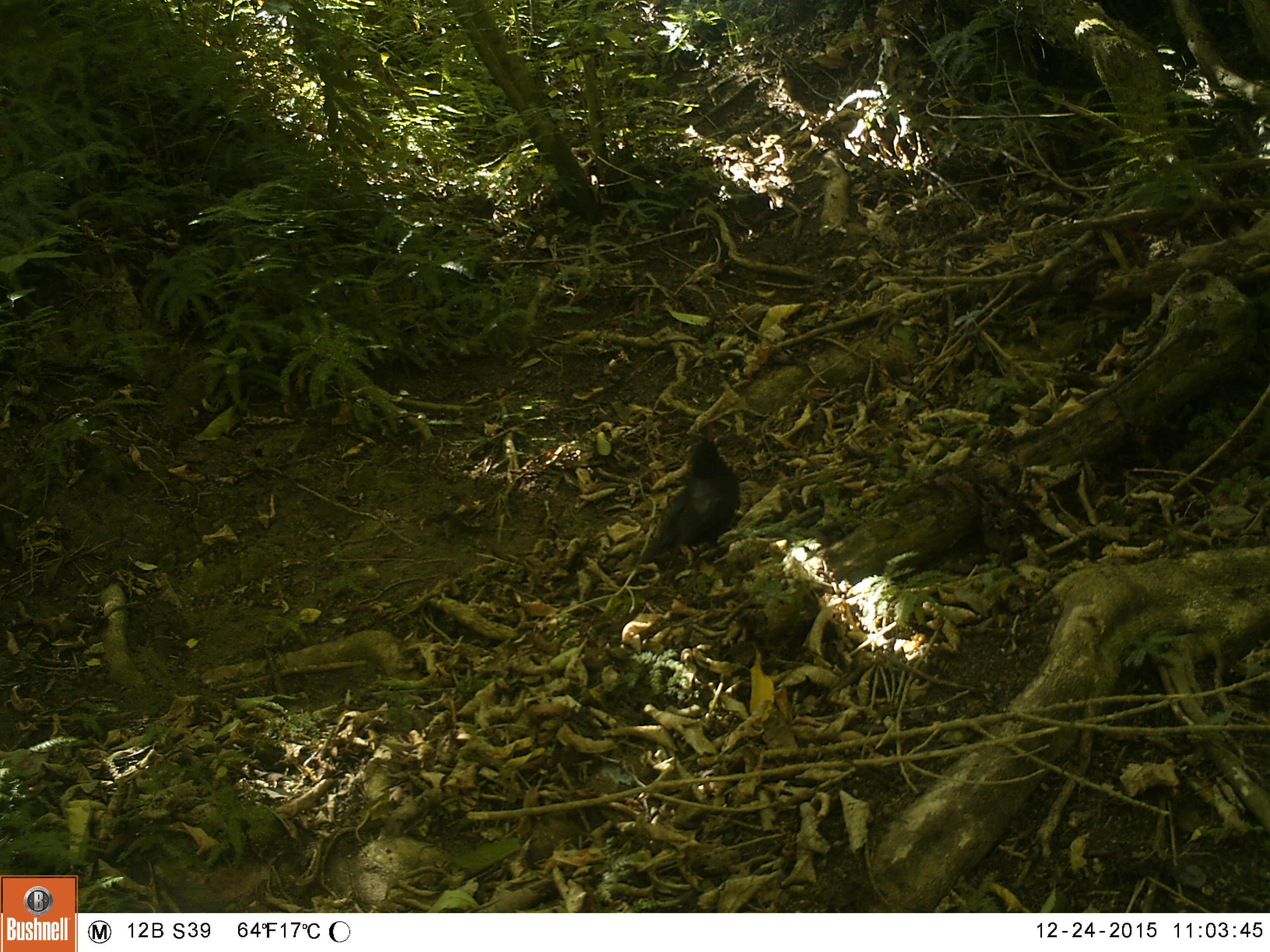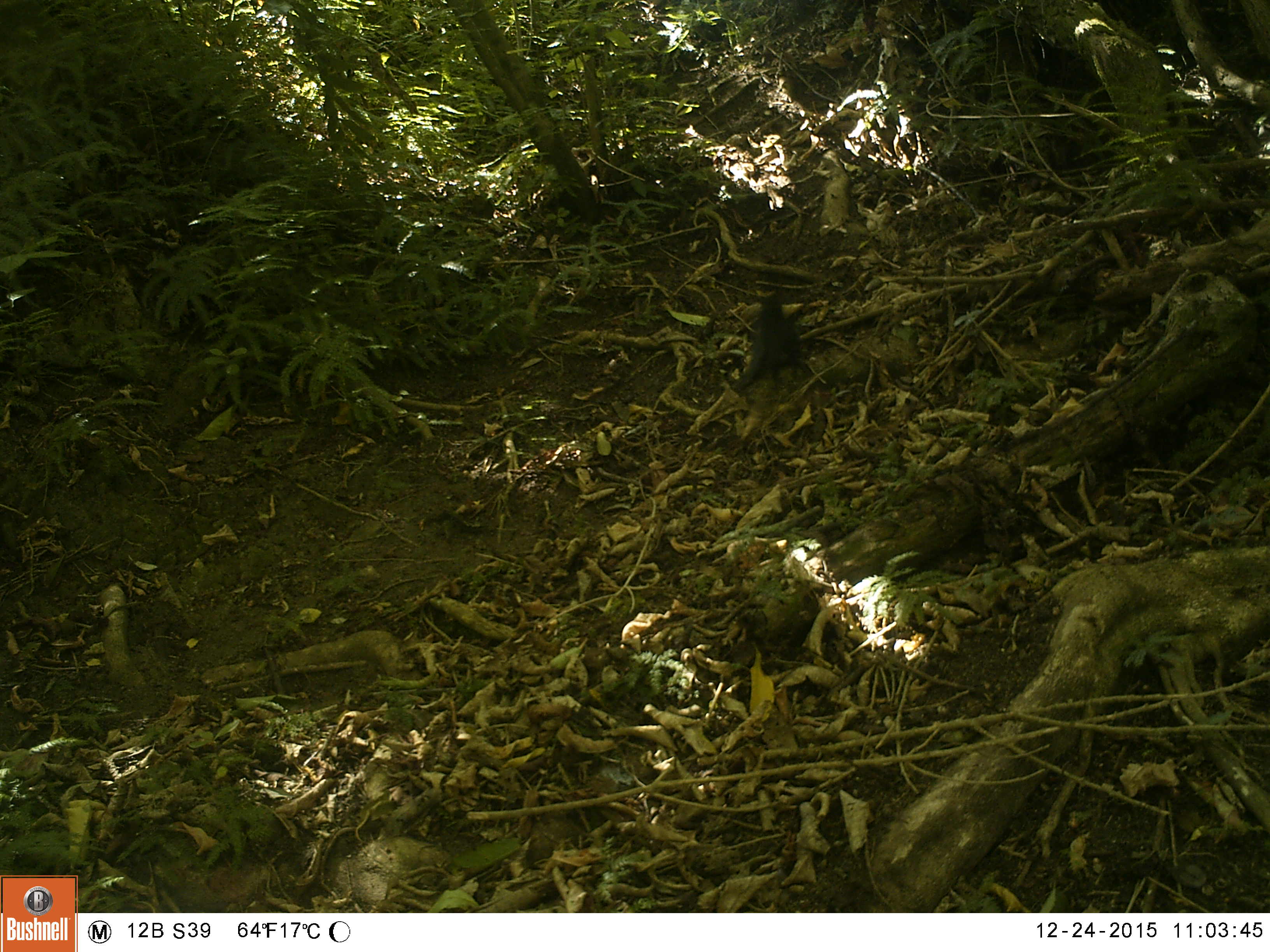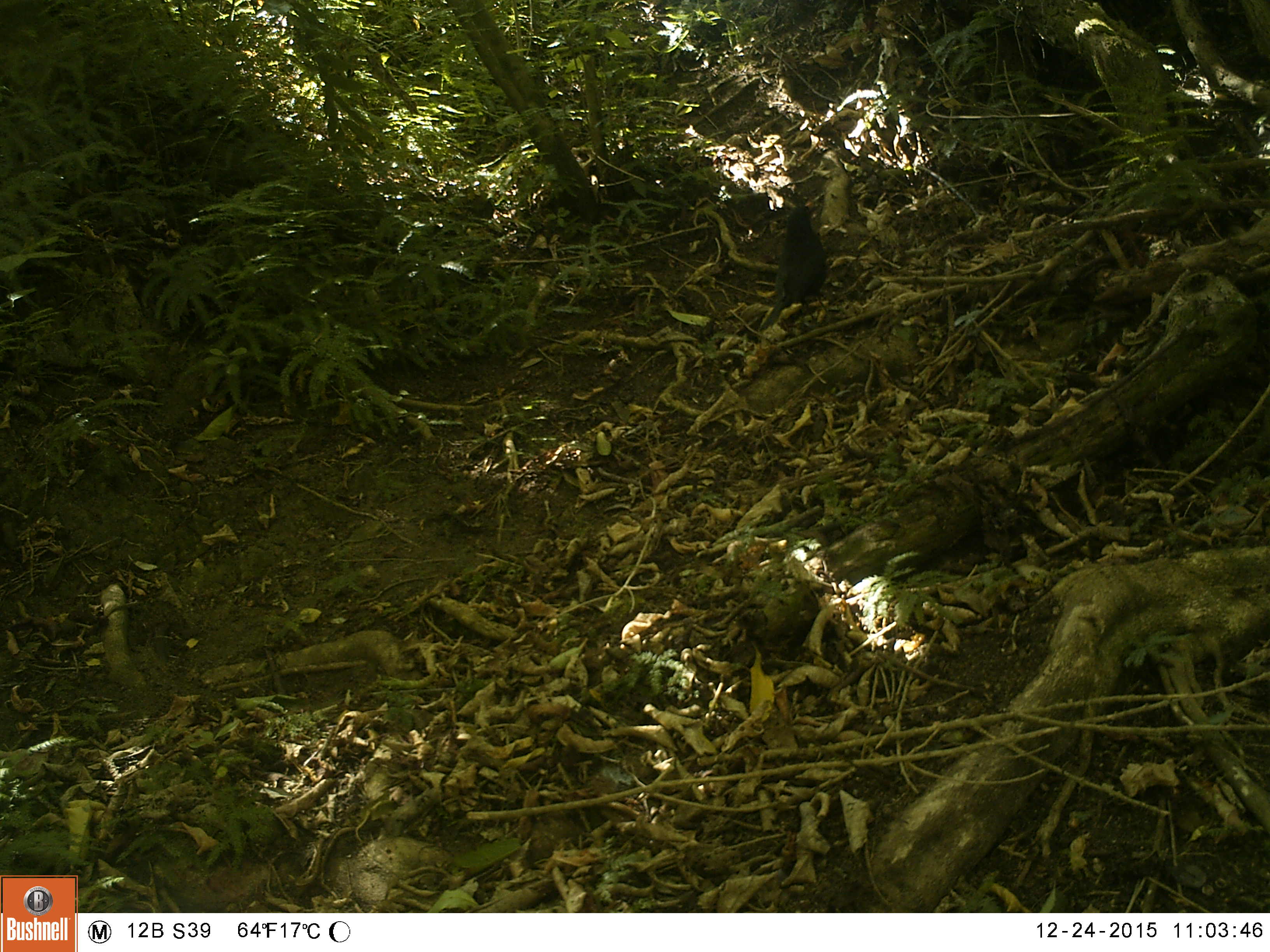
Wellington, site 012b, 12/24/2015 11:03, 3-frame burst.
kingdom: Animalia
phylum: Chordata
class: Aves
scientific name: Aves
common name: bird